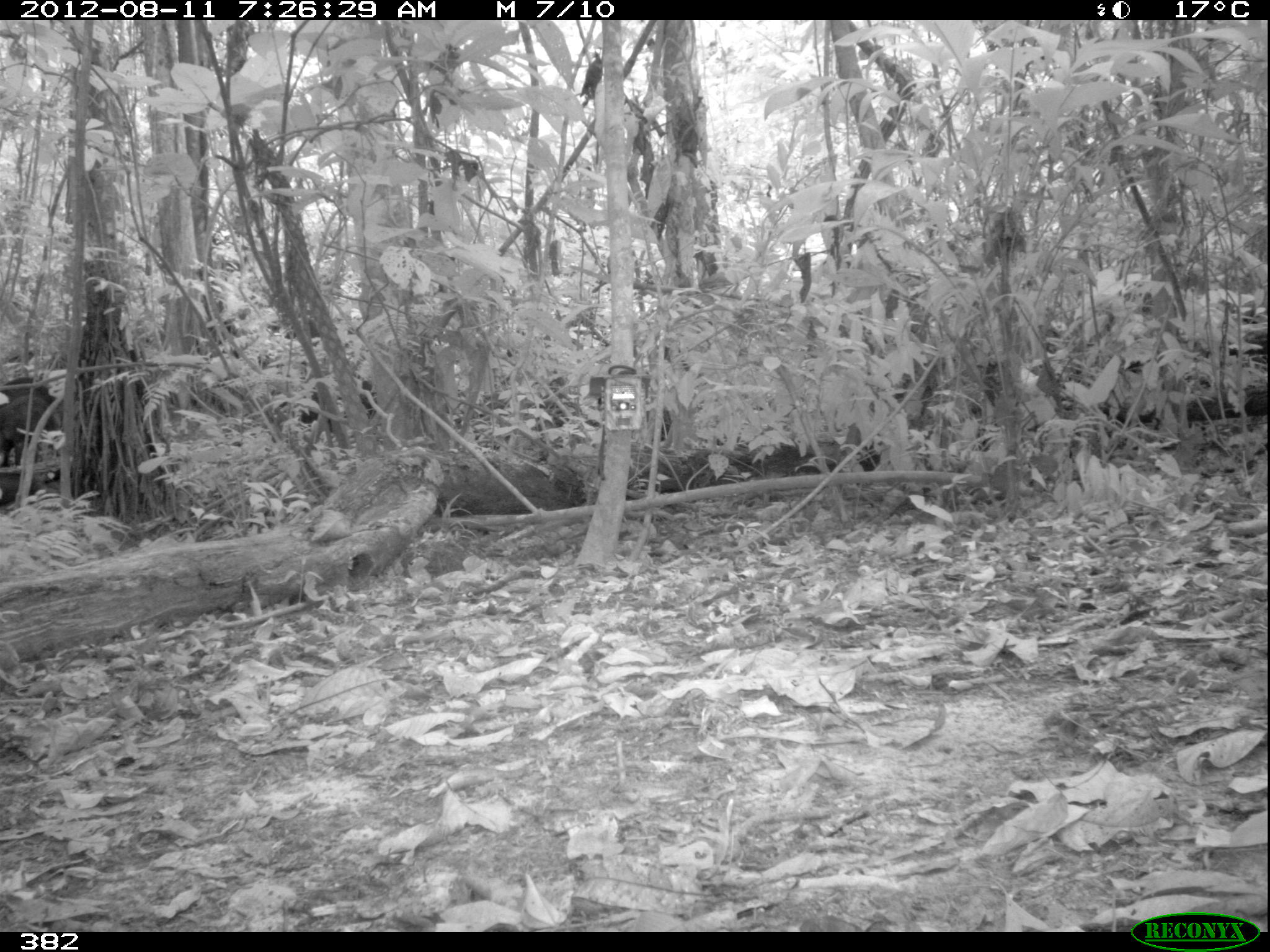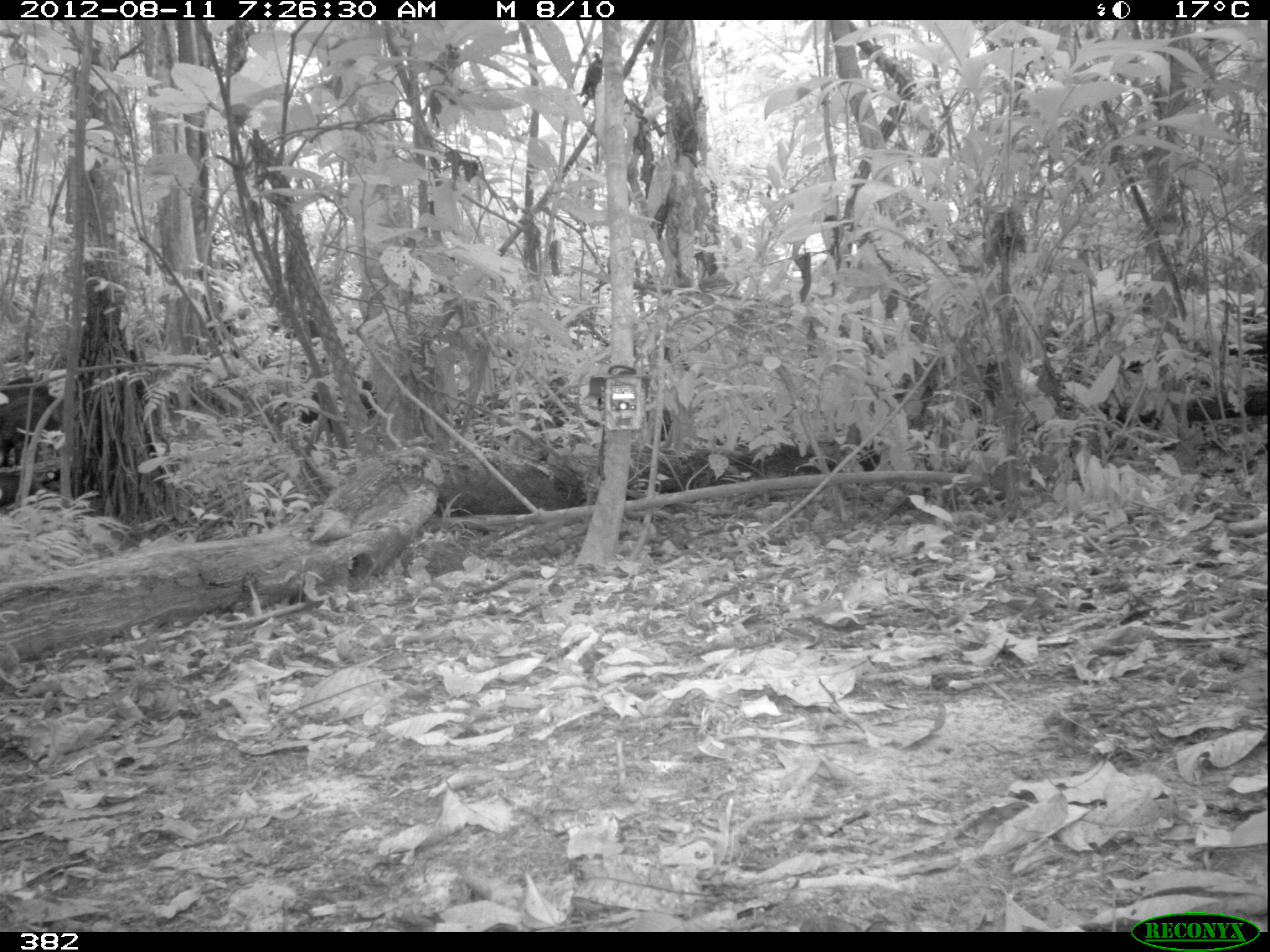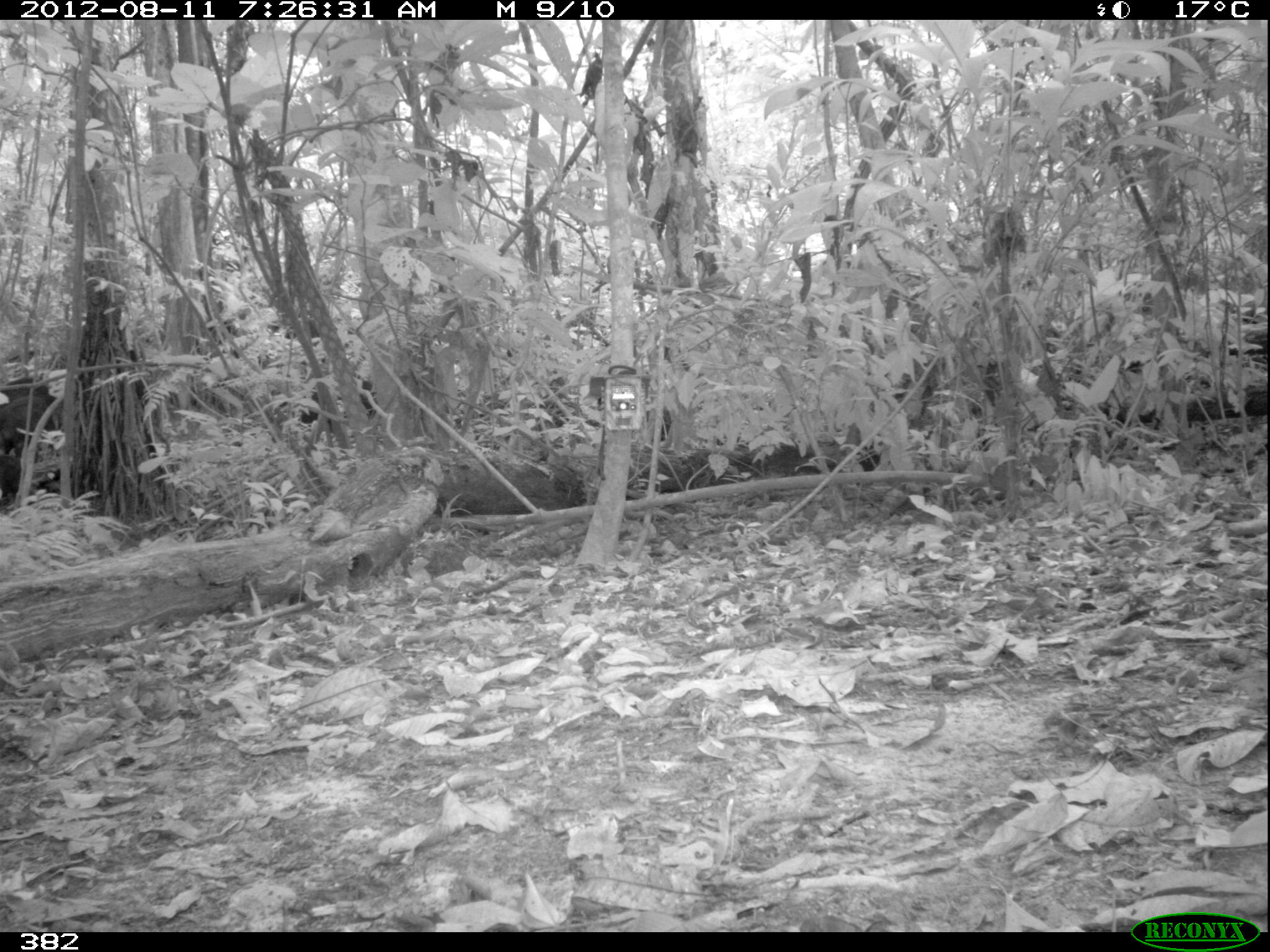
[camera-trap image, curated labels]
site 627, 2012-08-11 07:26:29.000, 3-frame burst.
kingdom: Animalia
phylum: Chordata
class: Mammalia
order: Artiodactyla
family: Tayassuidae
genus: Tayassu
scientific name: Tayassu pecari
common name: white-lipped peccary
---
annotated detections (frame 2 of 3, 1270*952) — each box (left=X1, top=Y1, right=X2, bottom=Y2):
tayassu pecari: (left=0, top=391, right=72, bottom=466); (left=0, top=464, right=61, bottom=508); (left=0, top=372, right=52, bottom=401)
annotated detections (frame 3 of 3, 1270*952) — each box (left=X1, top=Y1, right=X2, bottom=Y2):
tayassu pecari: (left=0, top=394, right=63, bottom=453); (left=0, top=373, right=50, bottom=400); (left=0, top=455, right=21, bottom=501)